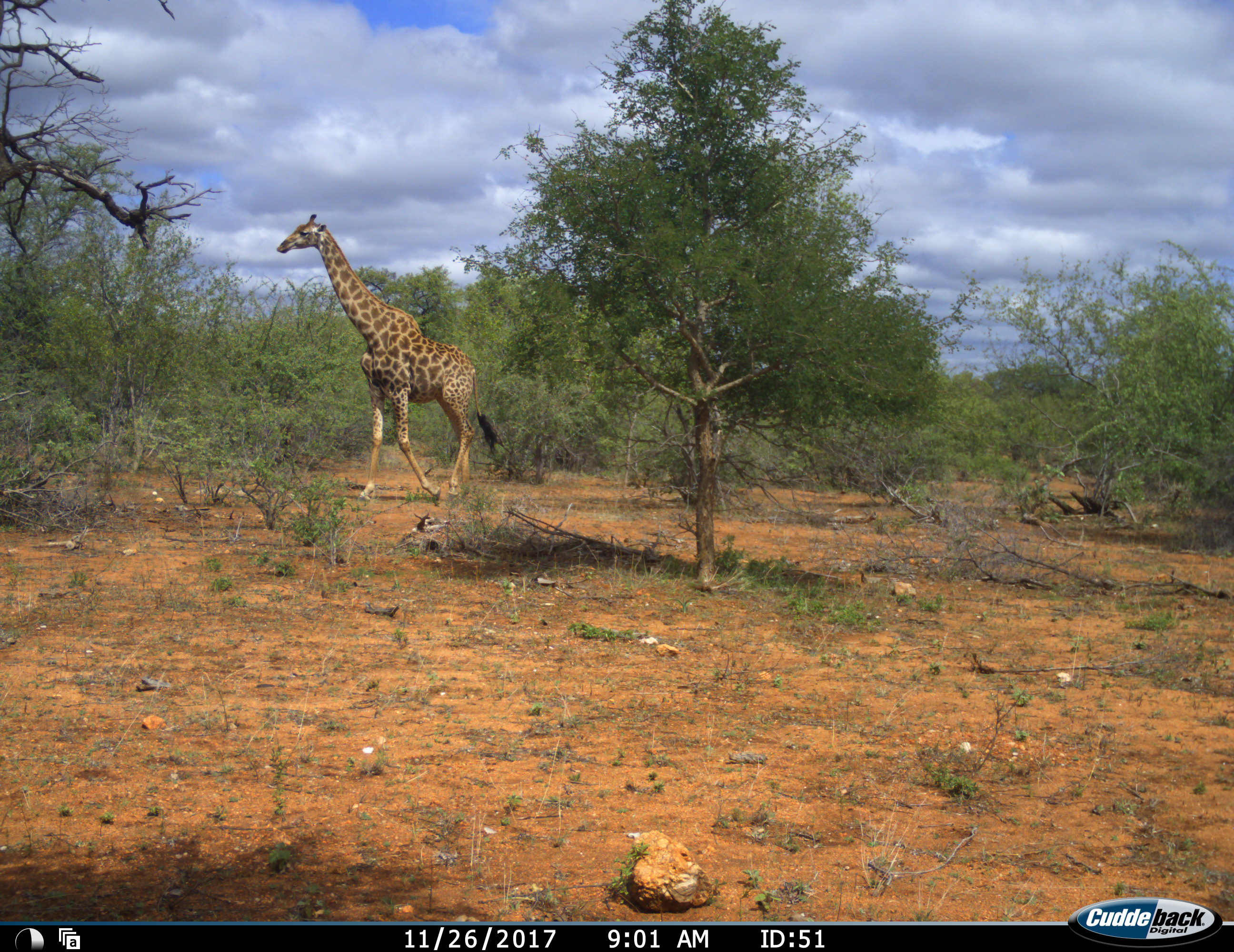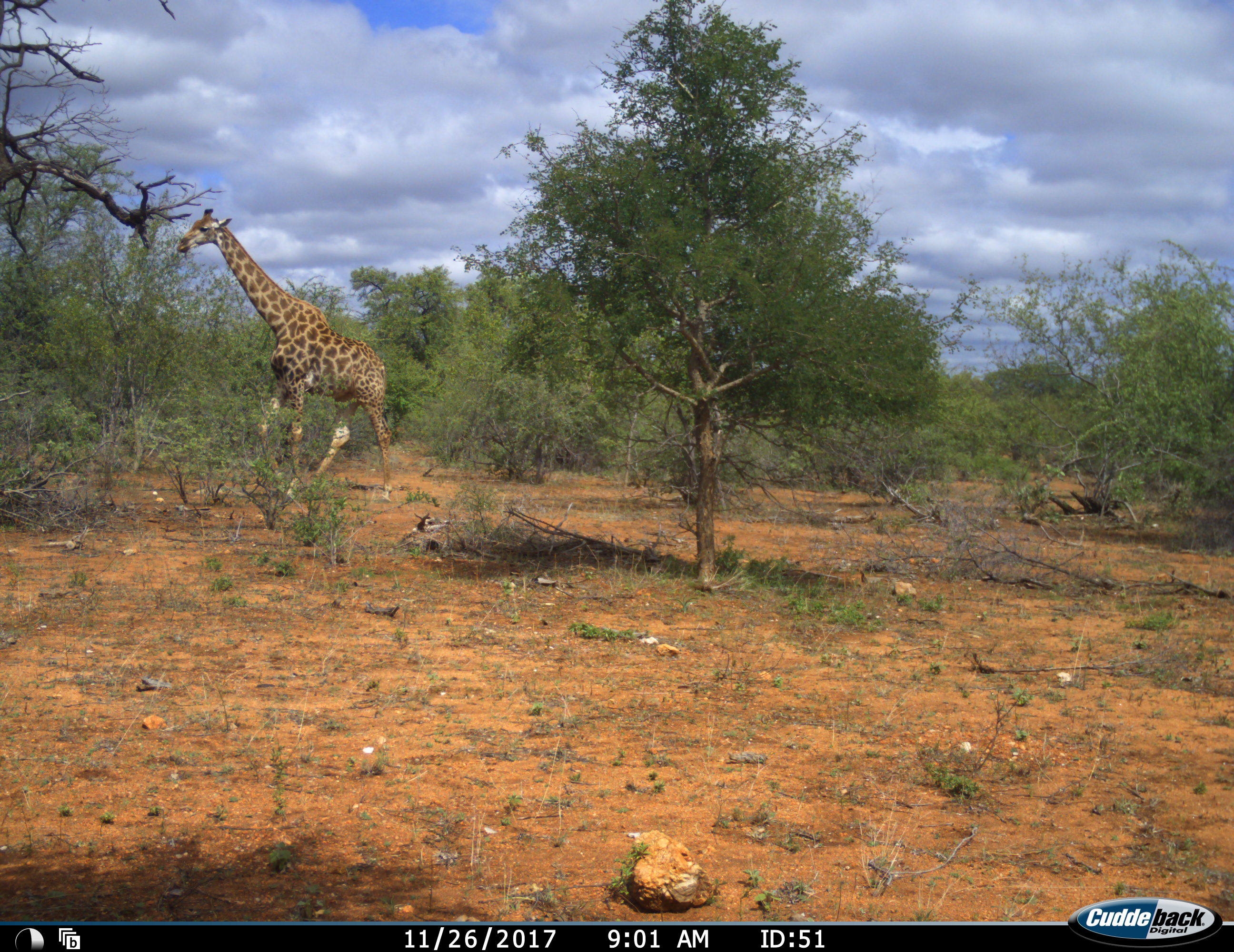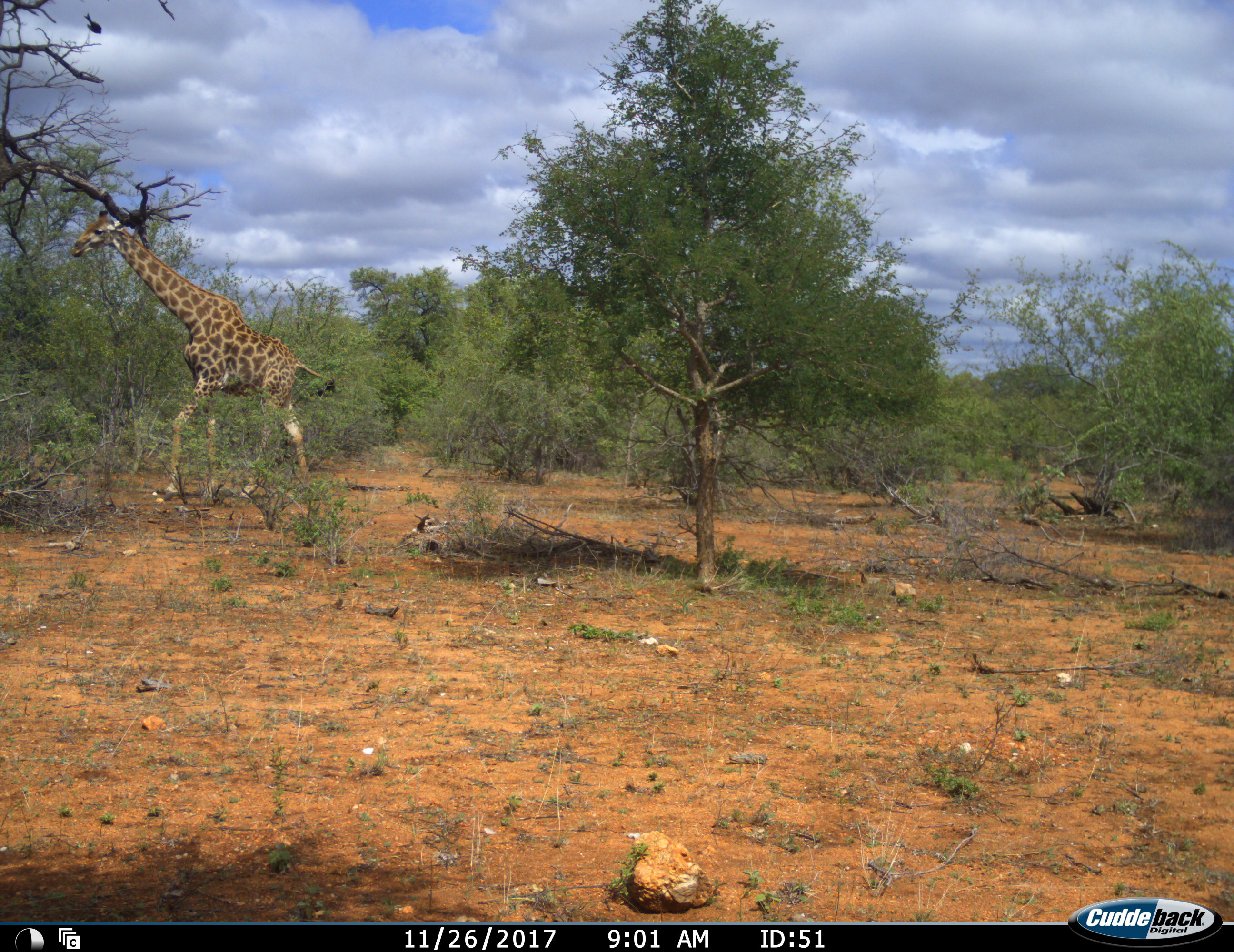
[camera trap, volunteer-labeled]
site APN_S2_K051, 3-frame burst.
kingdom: Animalia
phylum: Chordata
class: Mammalia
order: Artiodactyla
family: Giraffidae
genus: Giraffa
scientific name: Giraffa camelopardalis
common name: giraffe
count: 1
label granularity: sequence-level